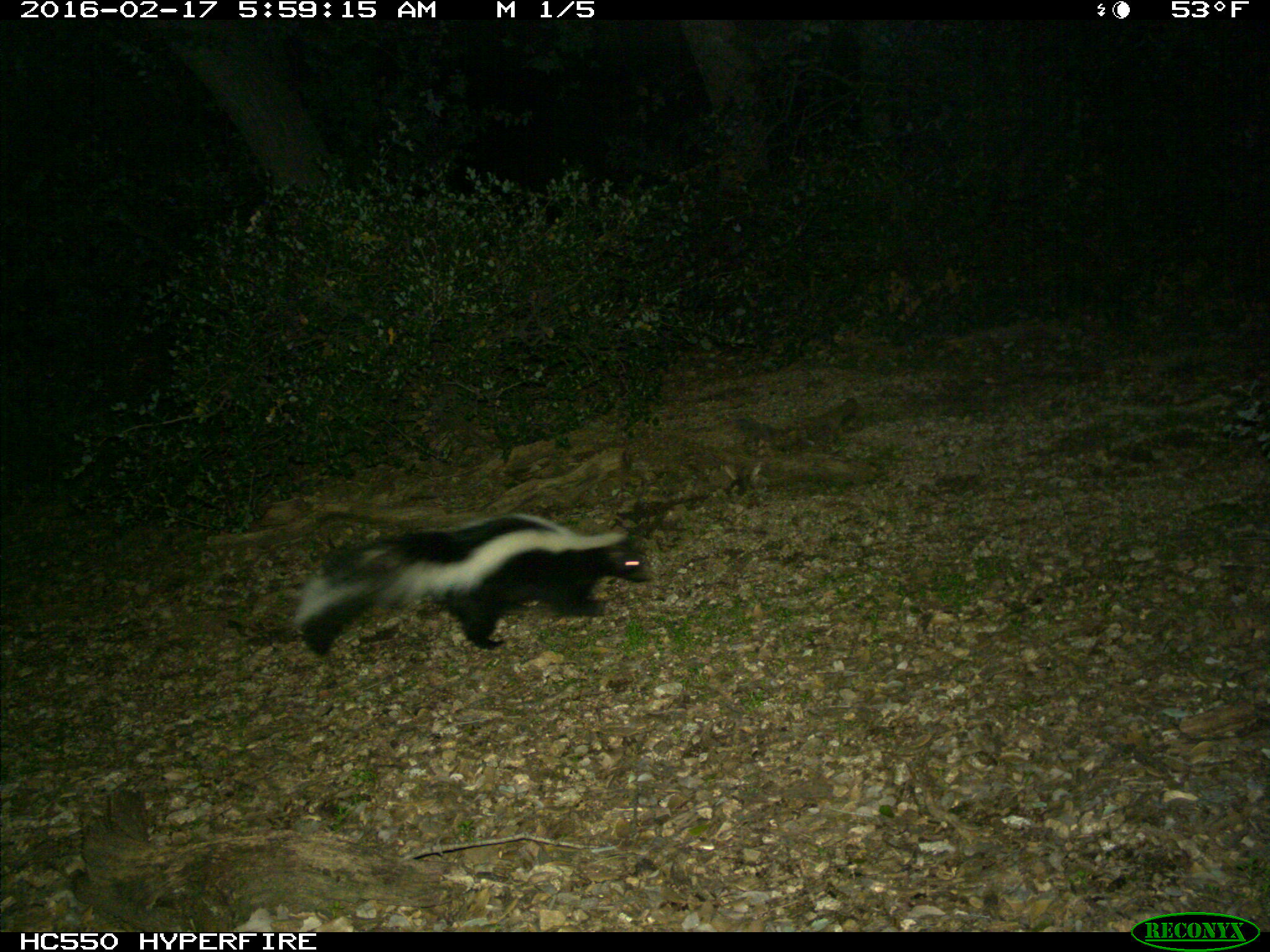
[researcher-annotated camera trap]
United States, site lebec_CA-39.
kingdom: Animalia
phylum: Chordata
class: Mammalia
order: Carnivora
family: Mephitidae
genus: Mephitis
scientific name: Mephitis mephitis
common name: striped skunk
Mephitis mephitis (striped skunk).